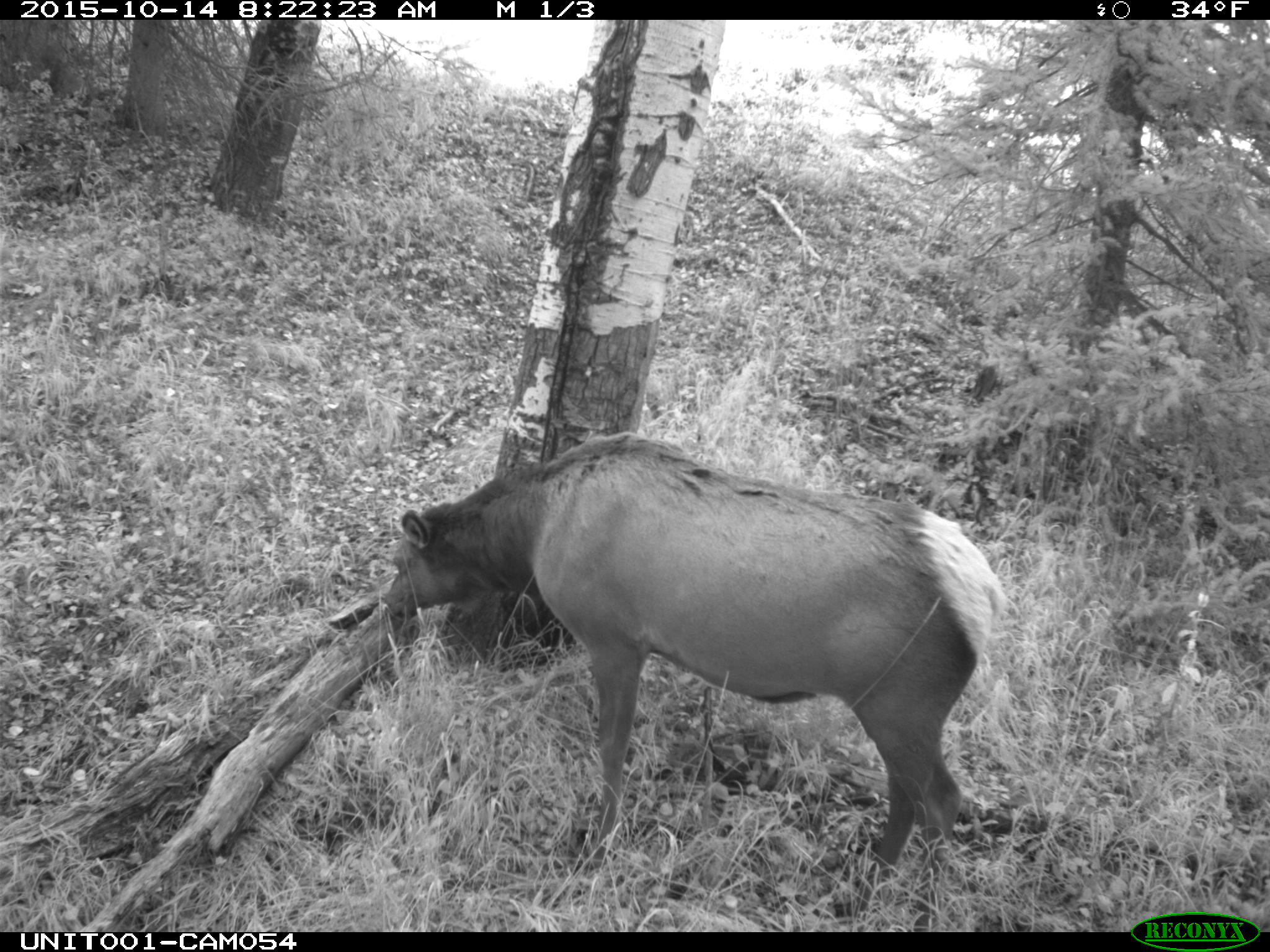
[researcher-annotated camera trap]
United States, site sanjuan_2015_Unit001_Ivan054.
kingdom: Animalia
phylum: Chordata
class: Mammalia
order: Artiodactyla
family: Cervidae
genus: Cervus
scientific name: Cervus elaphus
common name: red deer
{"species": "Cervus elaphus (red deer)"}